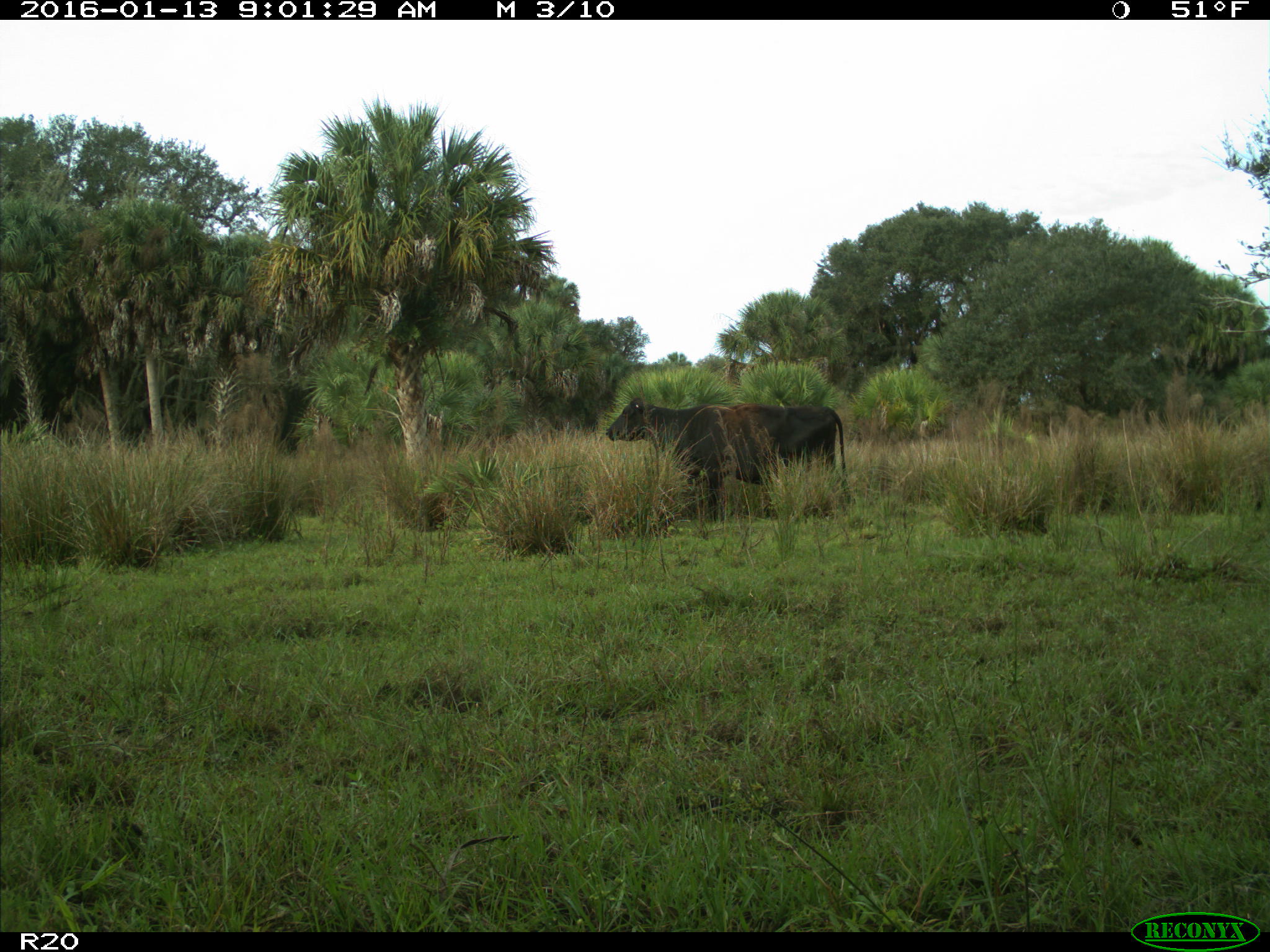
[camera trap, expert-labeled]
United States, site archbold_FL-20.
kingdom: Animalia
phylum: Chordata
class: Mammalia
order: Artiodactyla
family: Bovidae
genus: Bos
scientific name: Bos taurus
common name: domestic cow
Bos taurus (domestic cow).